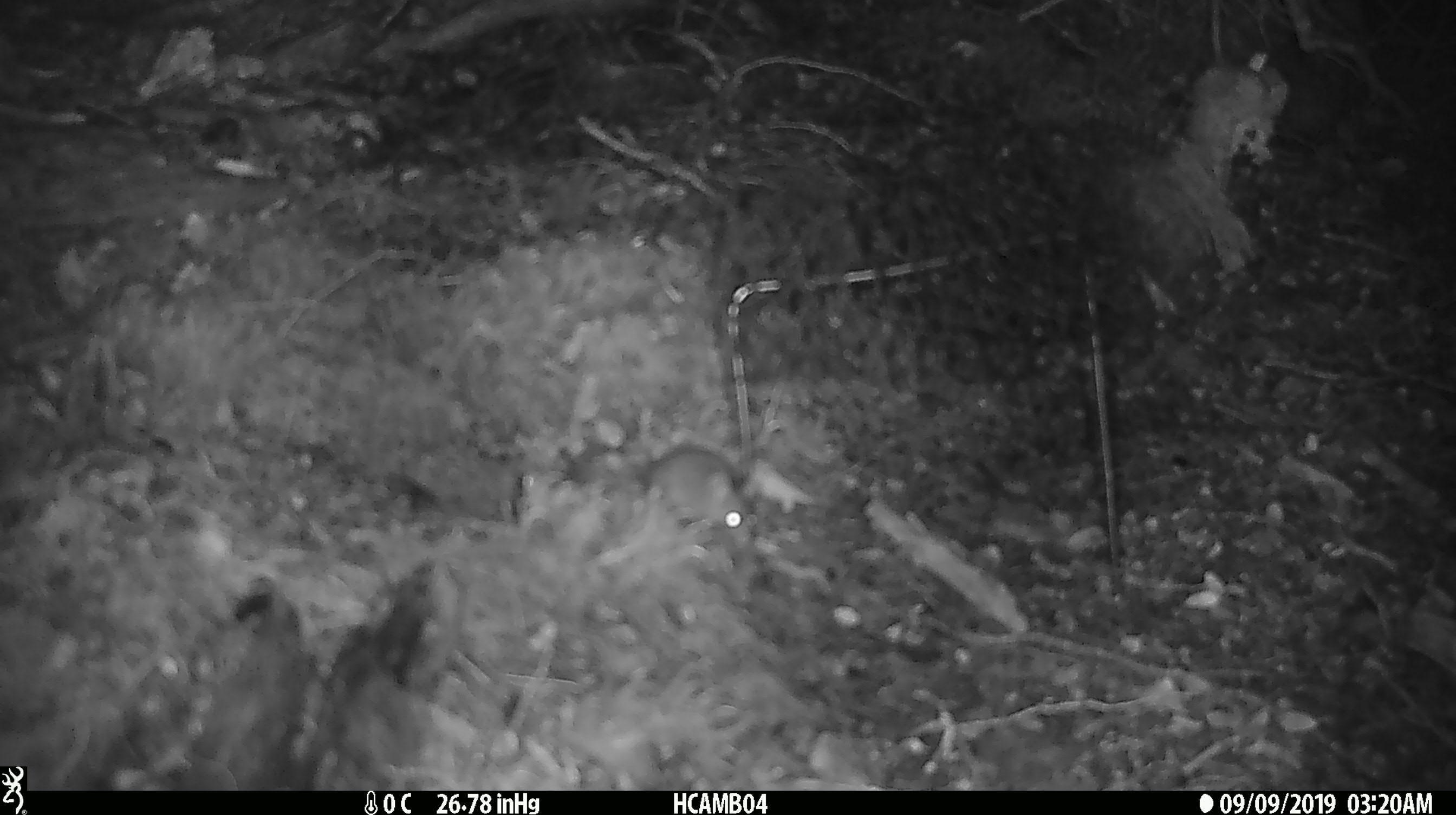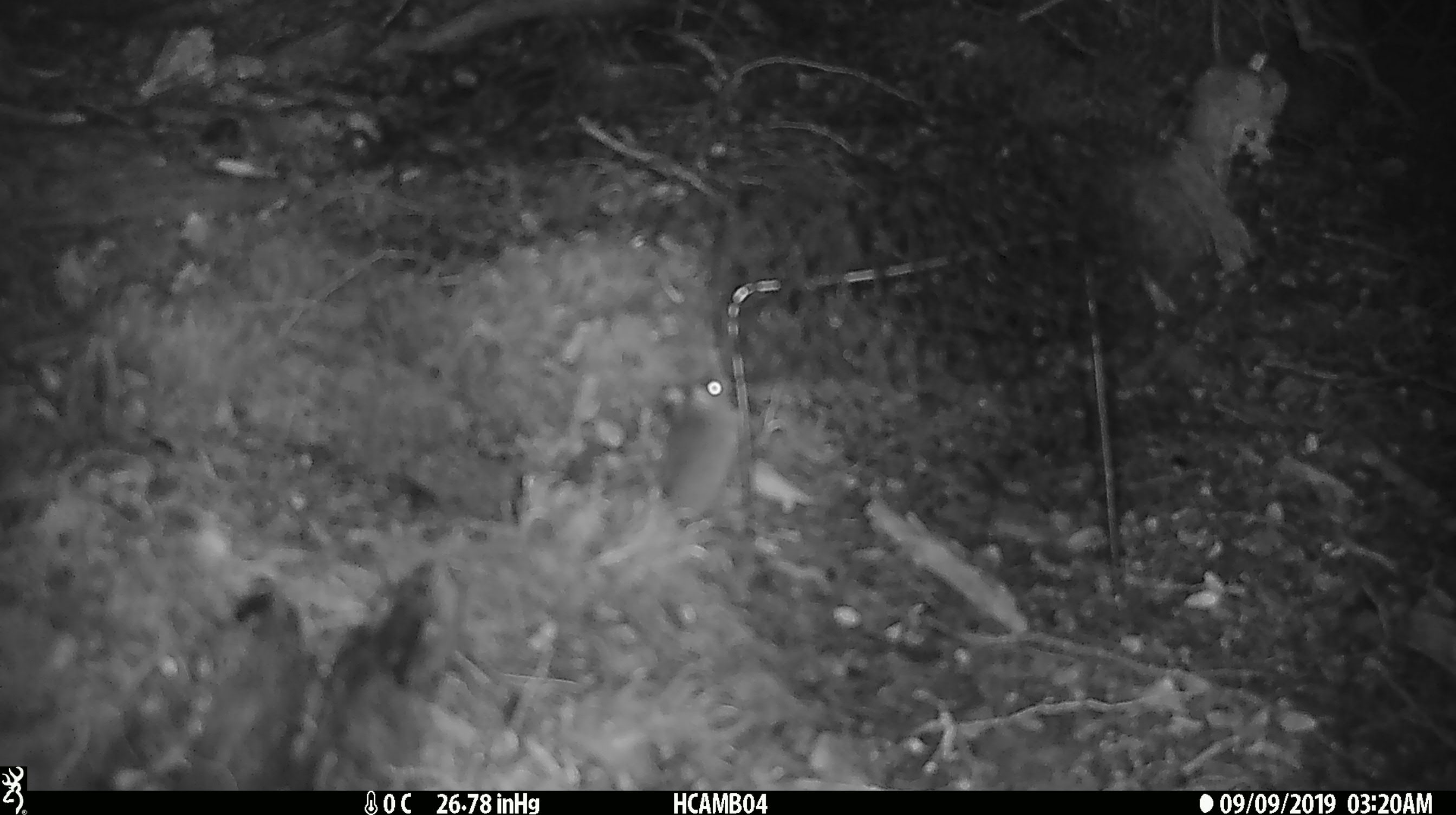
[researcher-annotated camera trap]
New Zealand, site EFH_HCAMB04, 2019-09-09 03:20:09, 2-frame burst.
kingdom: Animalia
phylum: Chordata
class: Mammalia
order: Rodentia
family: Muridae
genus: Mus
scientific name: Mus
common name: mouse